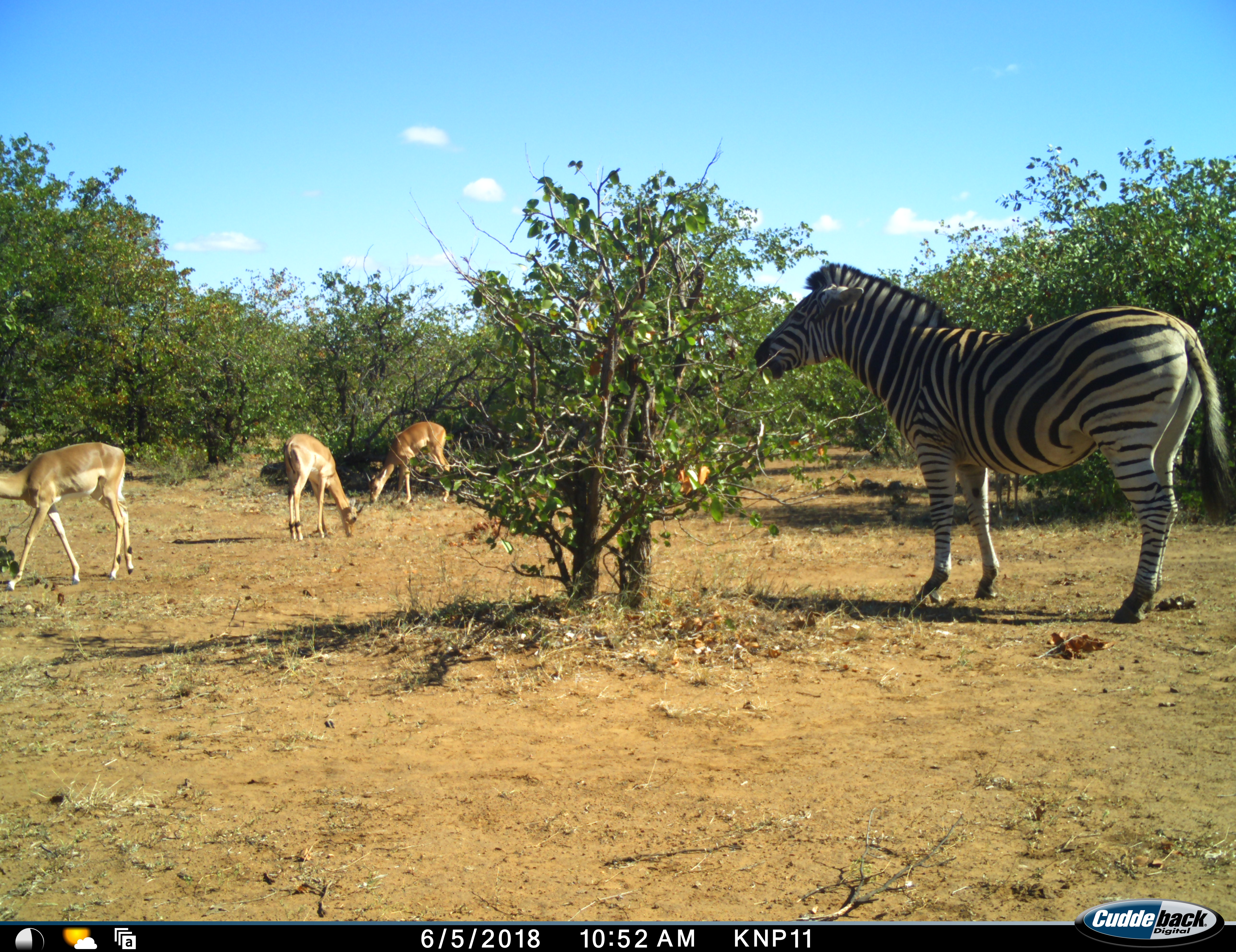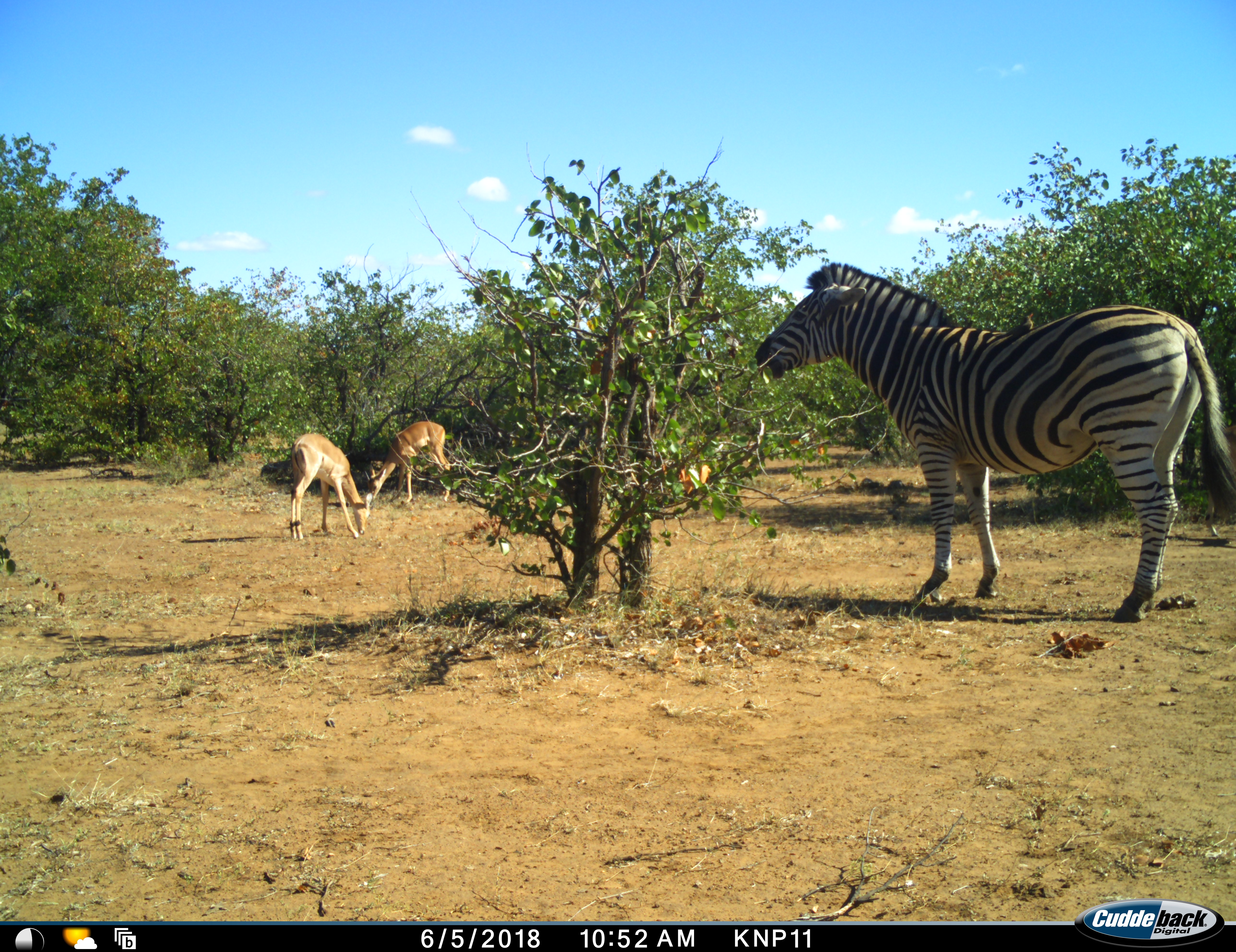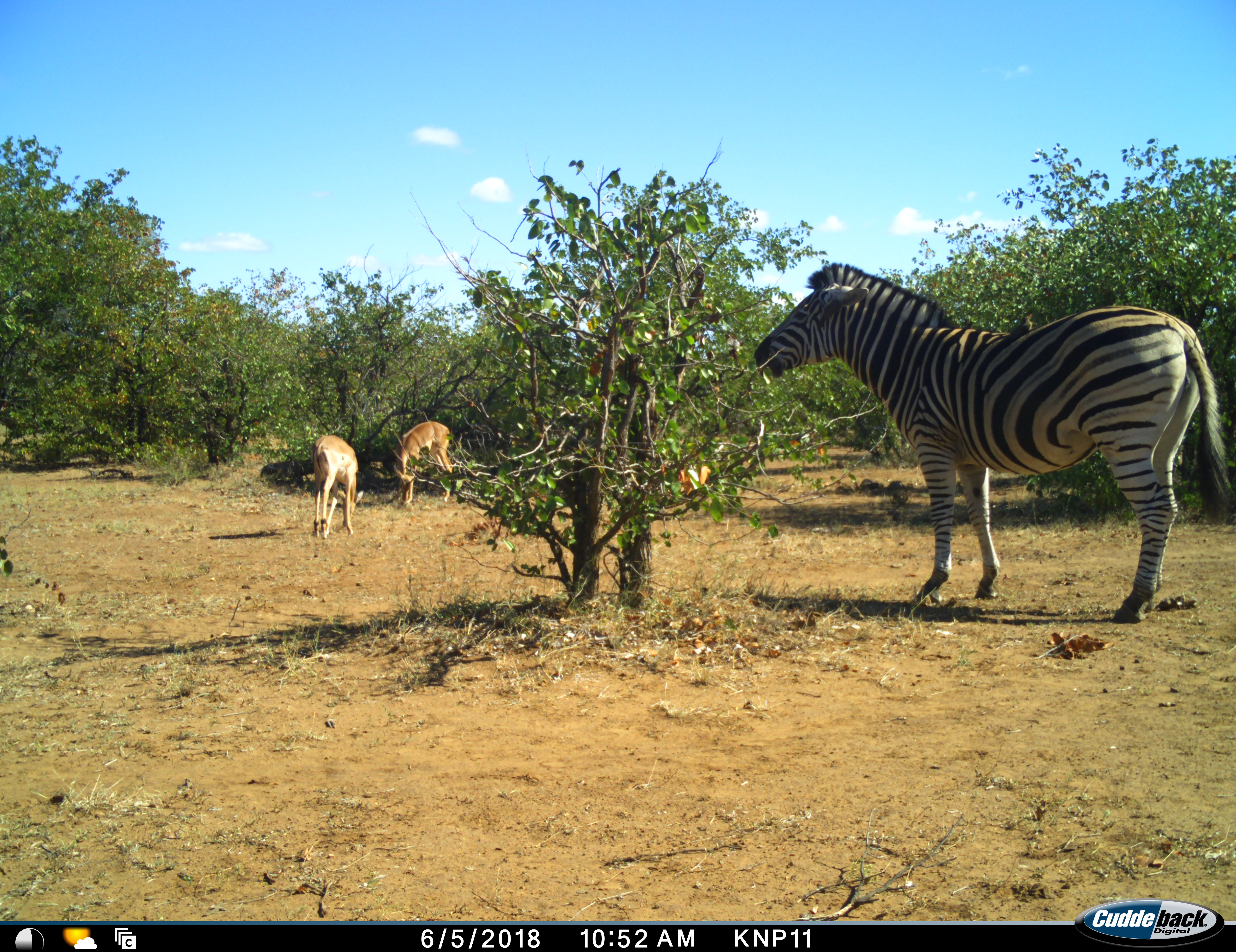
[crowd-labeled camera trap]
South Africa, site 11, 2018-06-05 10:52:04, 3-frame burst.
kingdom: Animalia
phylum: Chordata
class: Mammalia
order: Artiodactyla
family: Bovidae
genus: Aepyceros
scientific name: Aepyceros melampus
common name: impala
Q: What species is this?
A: Impala (Aepyceros melampus).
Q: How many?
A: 3.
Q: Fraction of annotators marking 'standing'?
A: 33%.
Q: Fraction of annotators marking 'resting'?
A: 0%.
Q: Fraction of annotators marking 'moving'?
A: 78%.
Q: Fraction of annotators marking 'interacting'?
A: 0%.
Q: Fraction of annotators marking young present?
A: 0%.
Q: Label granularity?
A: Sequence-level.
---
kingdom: Animalia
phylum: Chordata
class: Mammalia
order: Perissodactyla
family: Equidae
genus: Equus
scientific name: Equus quagga burchellii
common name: burchell's zebra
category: zebraburchells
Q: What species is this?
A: Zebraburchells (burchell's zebra) (Equus quagga burchellii).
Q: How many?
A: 1.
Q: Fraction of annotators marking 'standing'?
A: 80%.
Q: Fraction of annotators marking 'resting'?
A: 0%.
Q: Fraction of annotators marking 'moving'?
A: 0%.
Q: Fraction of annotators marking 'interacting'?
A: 0%.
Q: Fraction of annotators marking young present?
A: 0%.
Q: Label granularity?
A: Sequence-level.